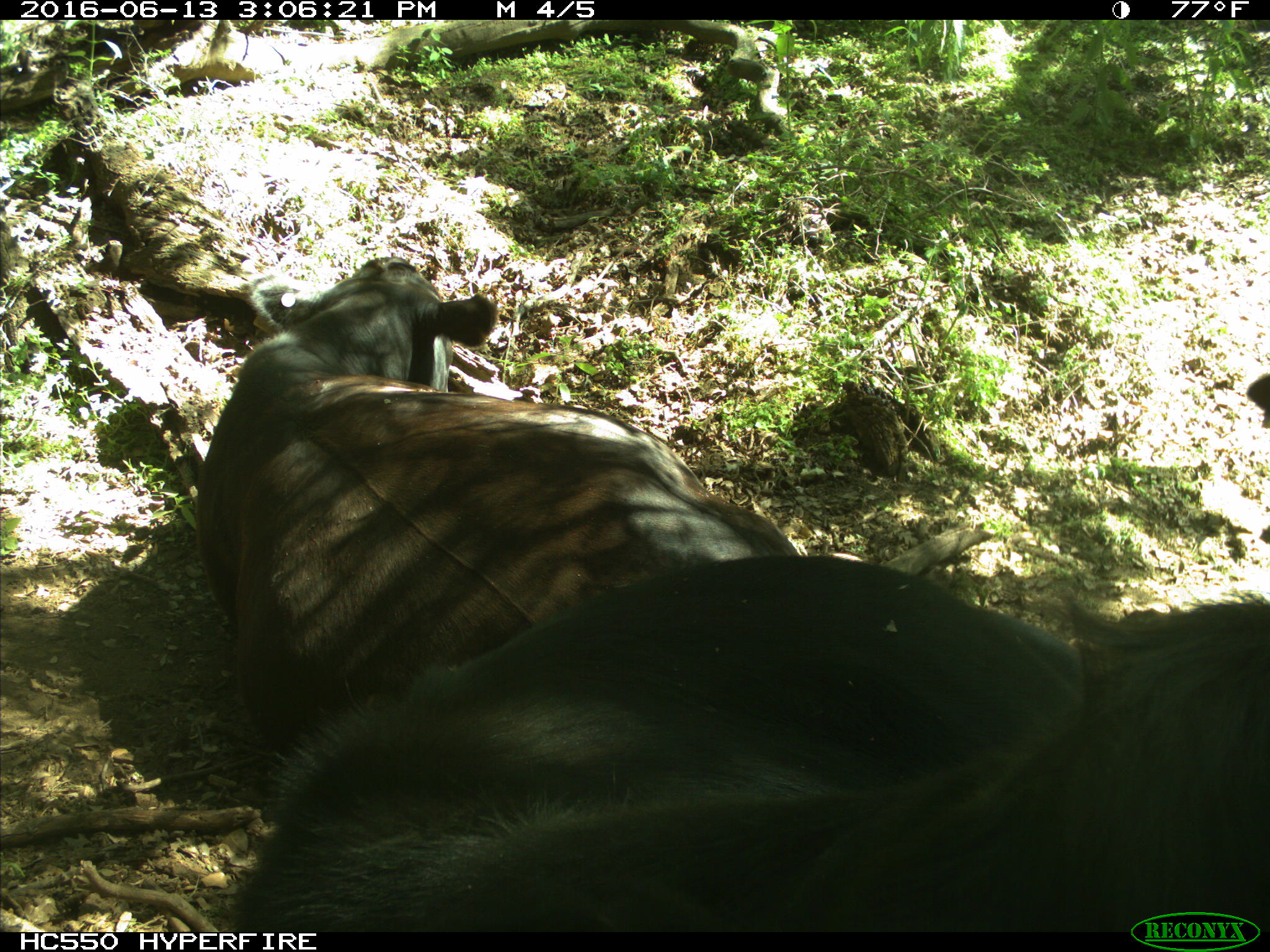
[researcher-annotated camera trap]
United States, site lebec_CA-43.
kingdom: Animalia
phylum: Chordata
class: Mammalia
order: Artiodactyla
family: Bovidae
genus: Bos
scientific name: Bos taurus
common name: domestic cow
Bos taurus (domestic cow).